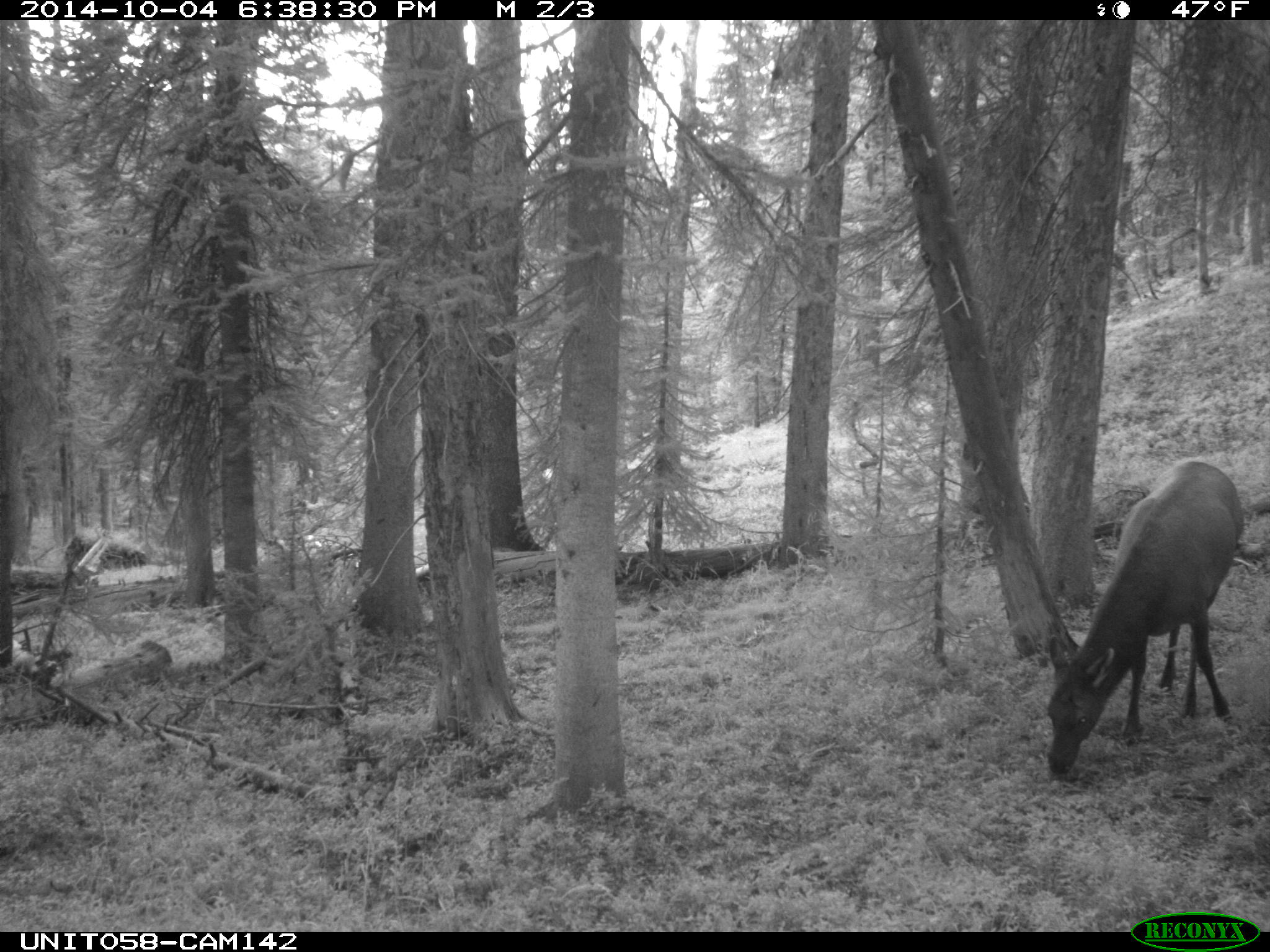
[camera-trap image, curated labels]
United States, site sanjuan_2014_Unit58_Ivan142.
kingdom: Animalia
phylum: Chordata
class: Mammalia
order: Artiodactyla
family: Cervidae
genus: Cervus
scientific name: Cervus elaphus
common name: red deer